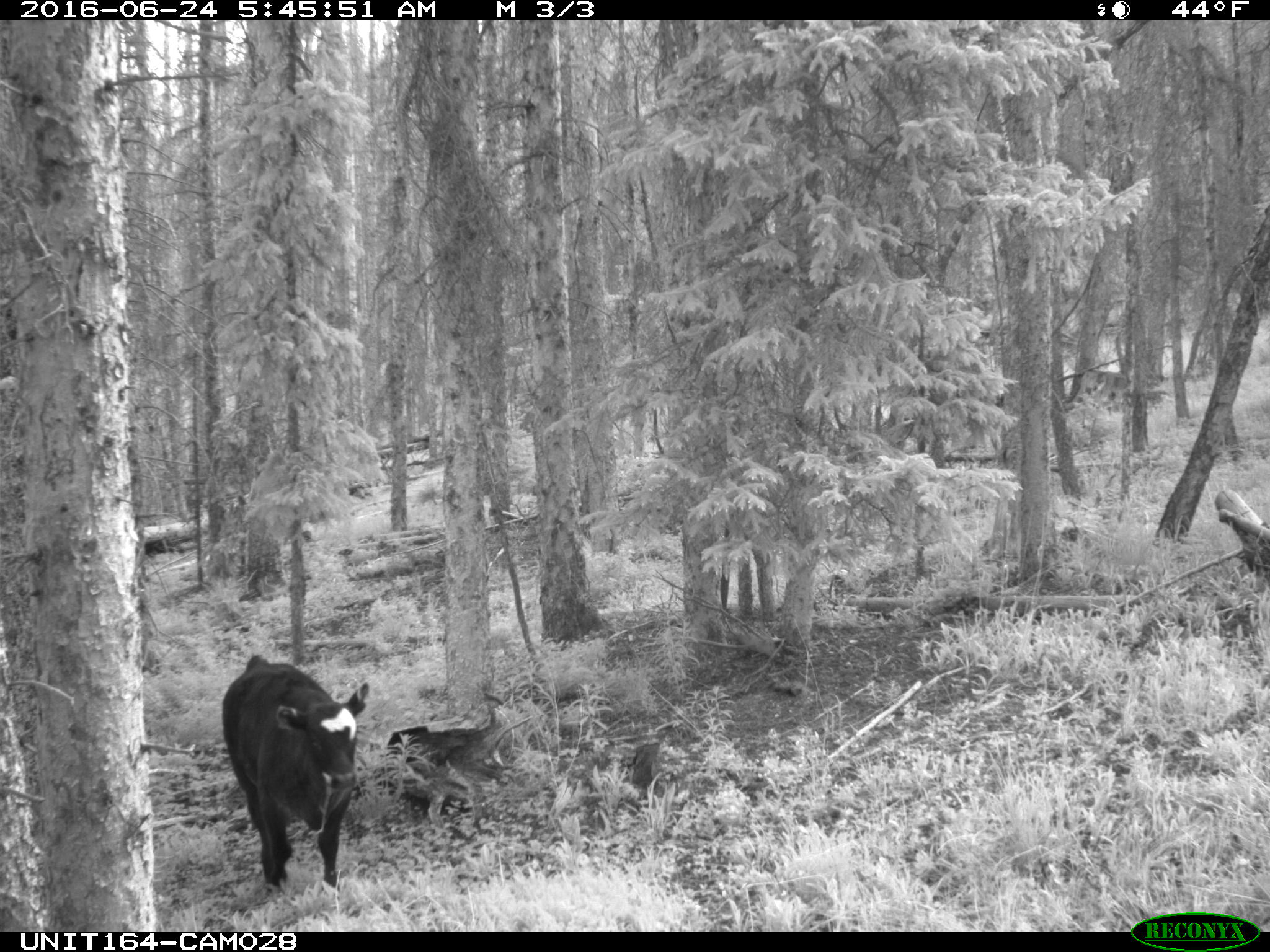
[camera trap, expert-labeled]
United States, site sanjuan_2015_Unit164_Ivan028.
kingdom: Animalia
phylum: Chordata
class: Mammalia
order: Artiodactyla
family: Bovidae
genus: Bos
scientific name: Bos taurus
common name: domestic cow